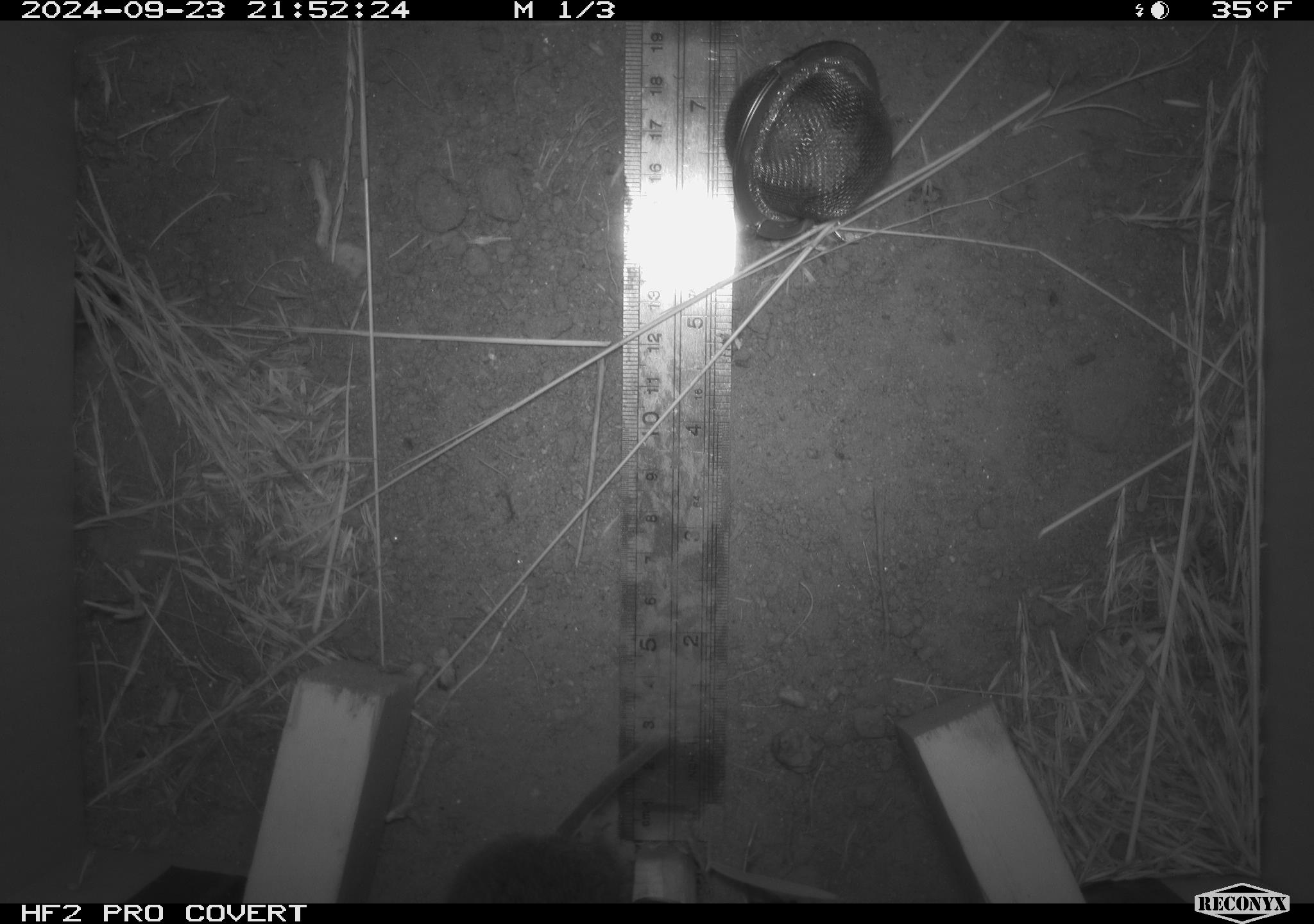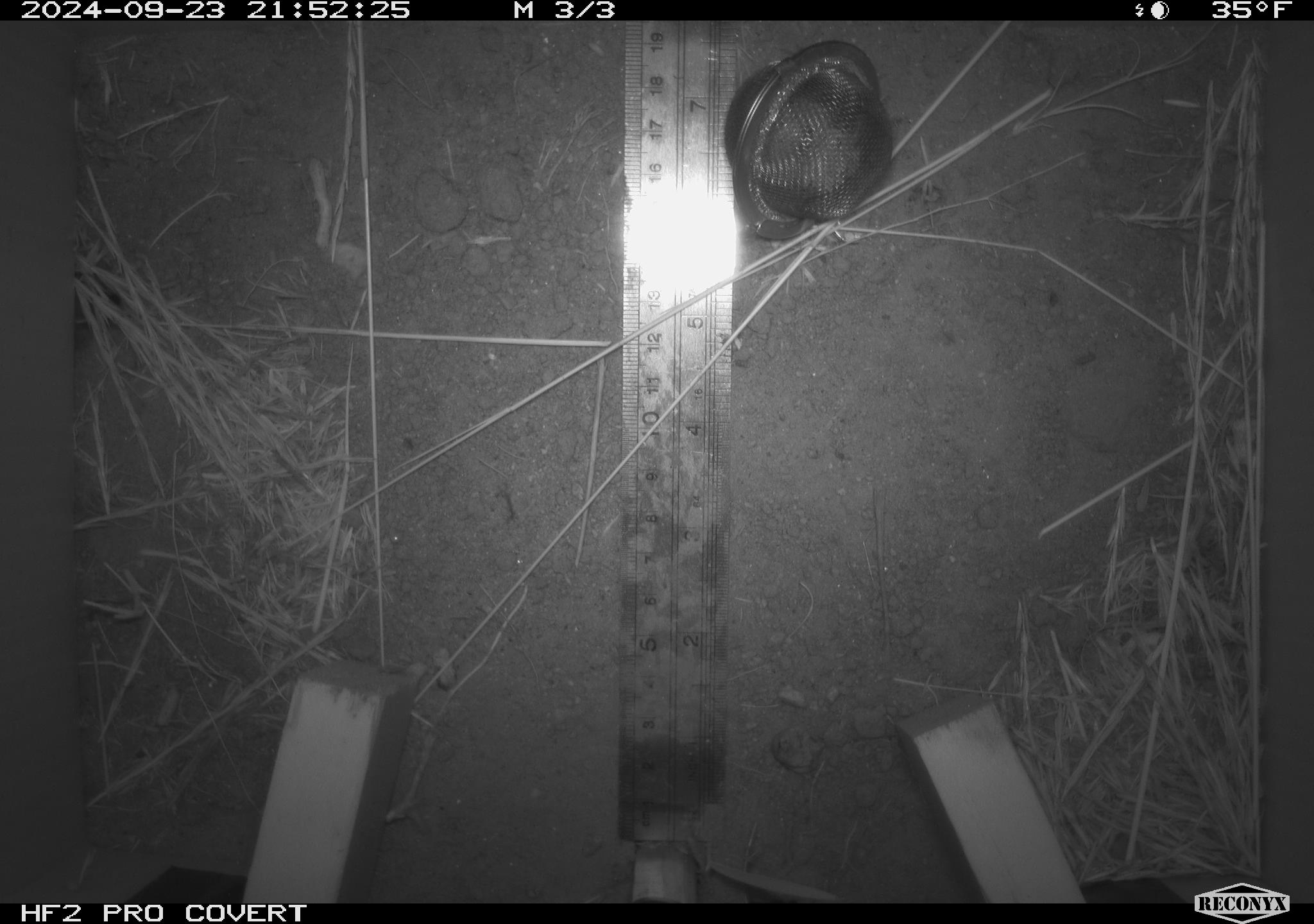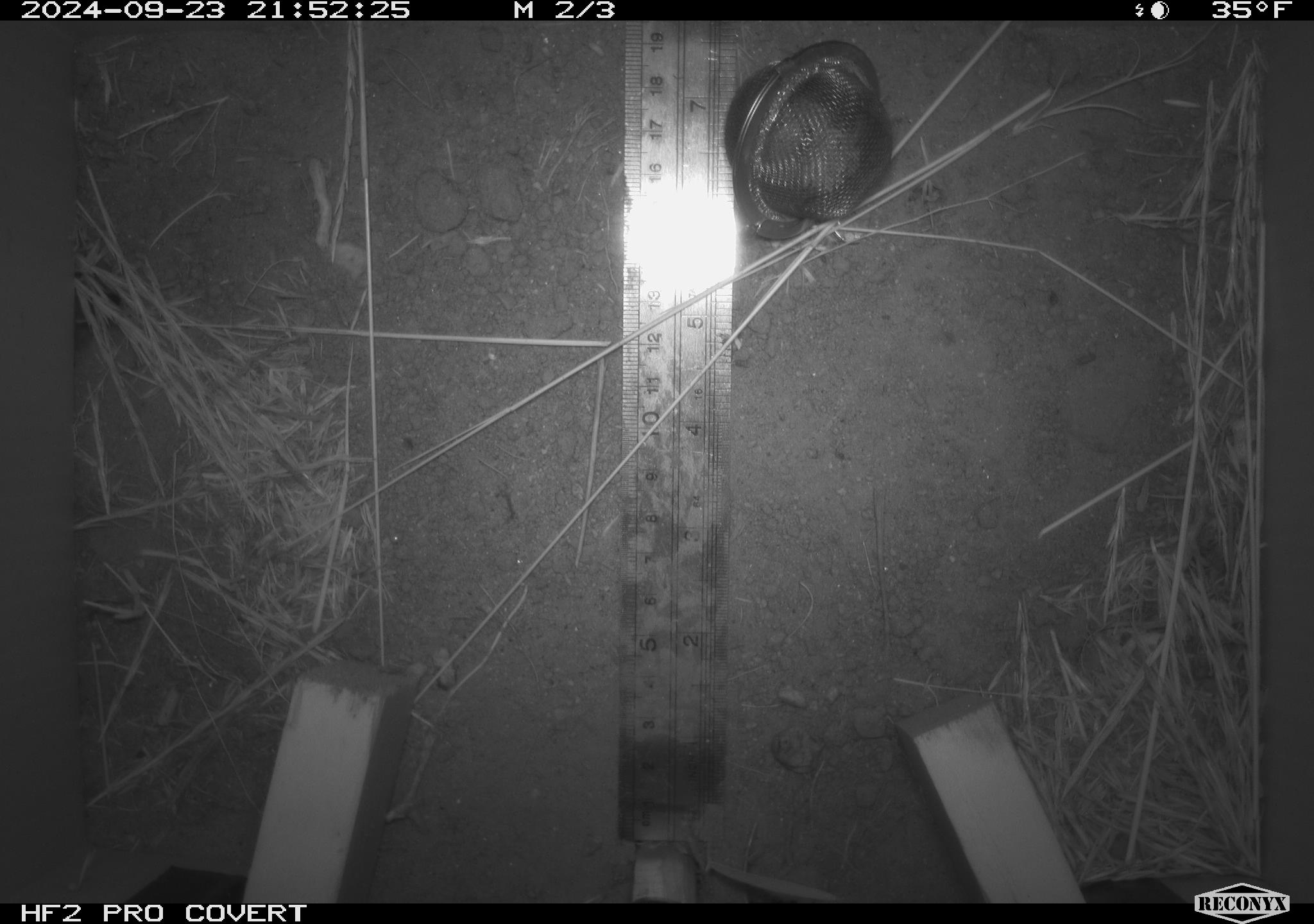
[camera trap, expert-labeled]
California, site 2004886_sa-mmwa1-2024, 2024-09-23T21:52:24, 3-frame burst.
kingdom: Animalia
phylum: Chordata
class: Mammalia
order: Rodentia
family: Cricetidae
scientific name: Arvicolinae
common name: voles, lemmings, and muskrats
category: arvicolinae subfamily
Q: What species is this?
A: Arvicolinae subfamily (voles, lemmings, and muskrats) (Arvicolinae).